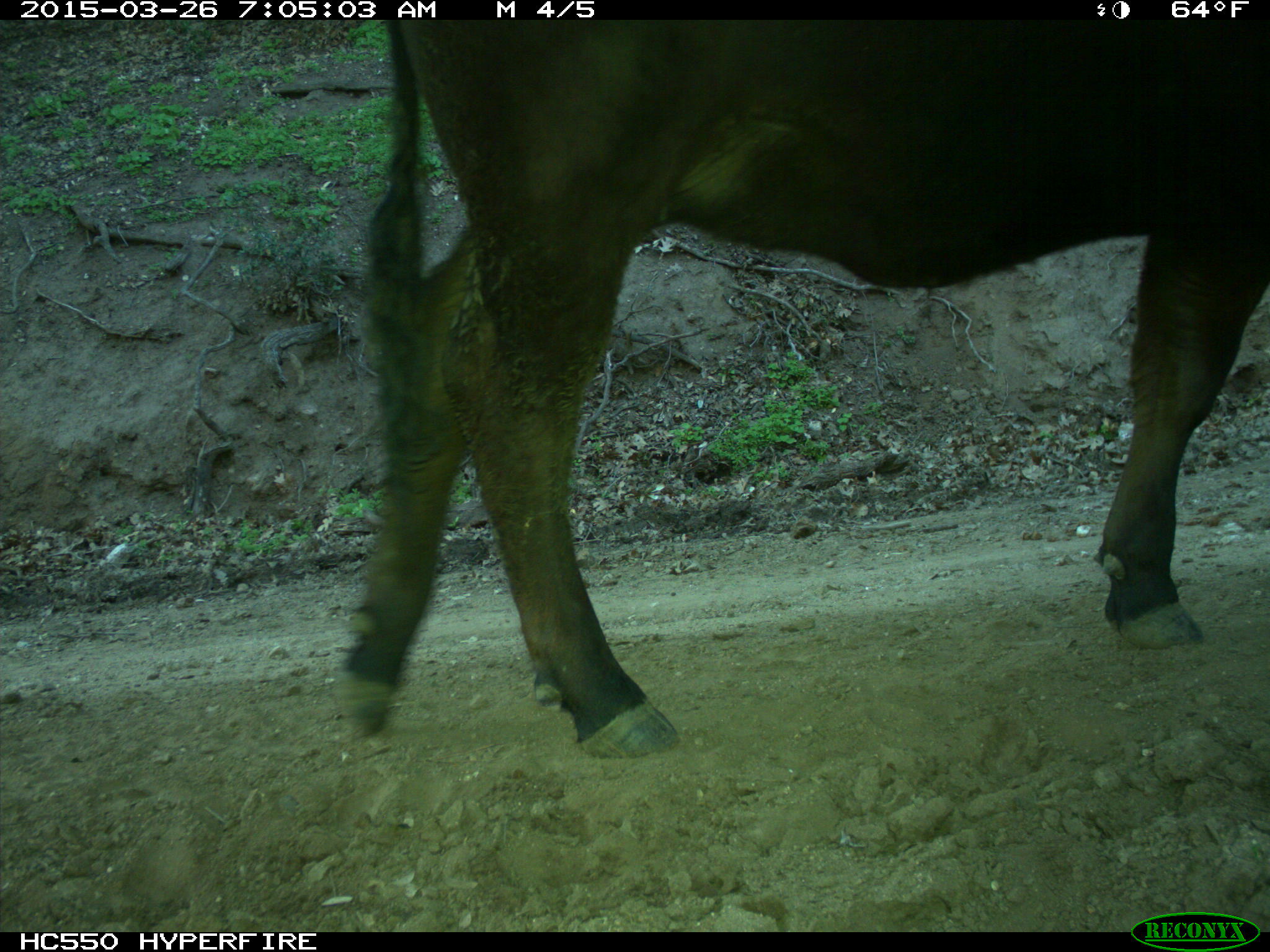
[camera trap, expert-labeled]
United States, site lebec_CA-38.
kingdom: Animalia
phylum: Chordata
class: Mammalia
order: Artiodactyla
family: Bovidae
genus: Bos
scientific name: Bos taurus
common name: domestic cow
Bos taurus (domestic cow).